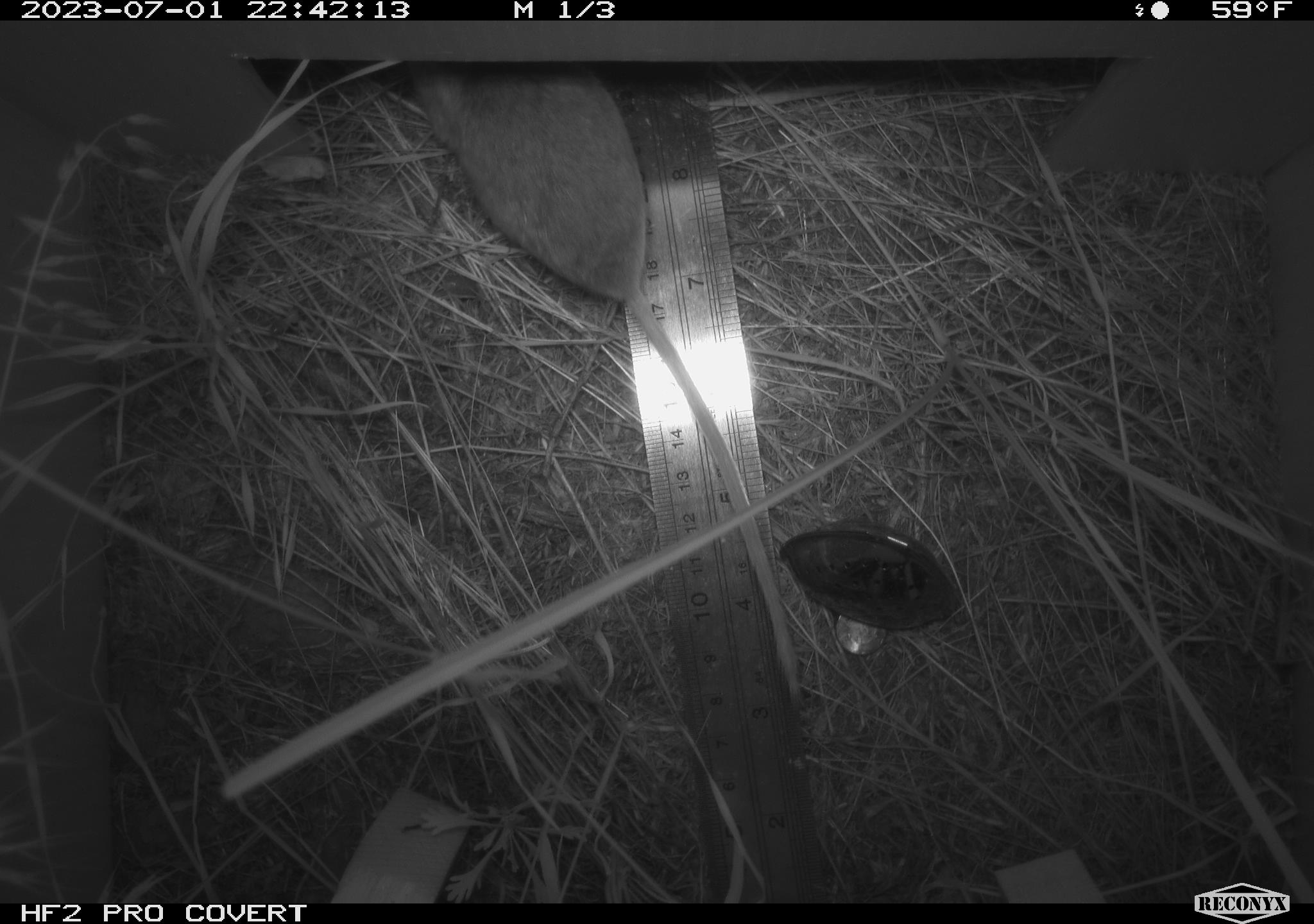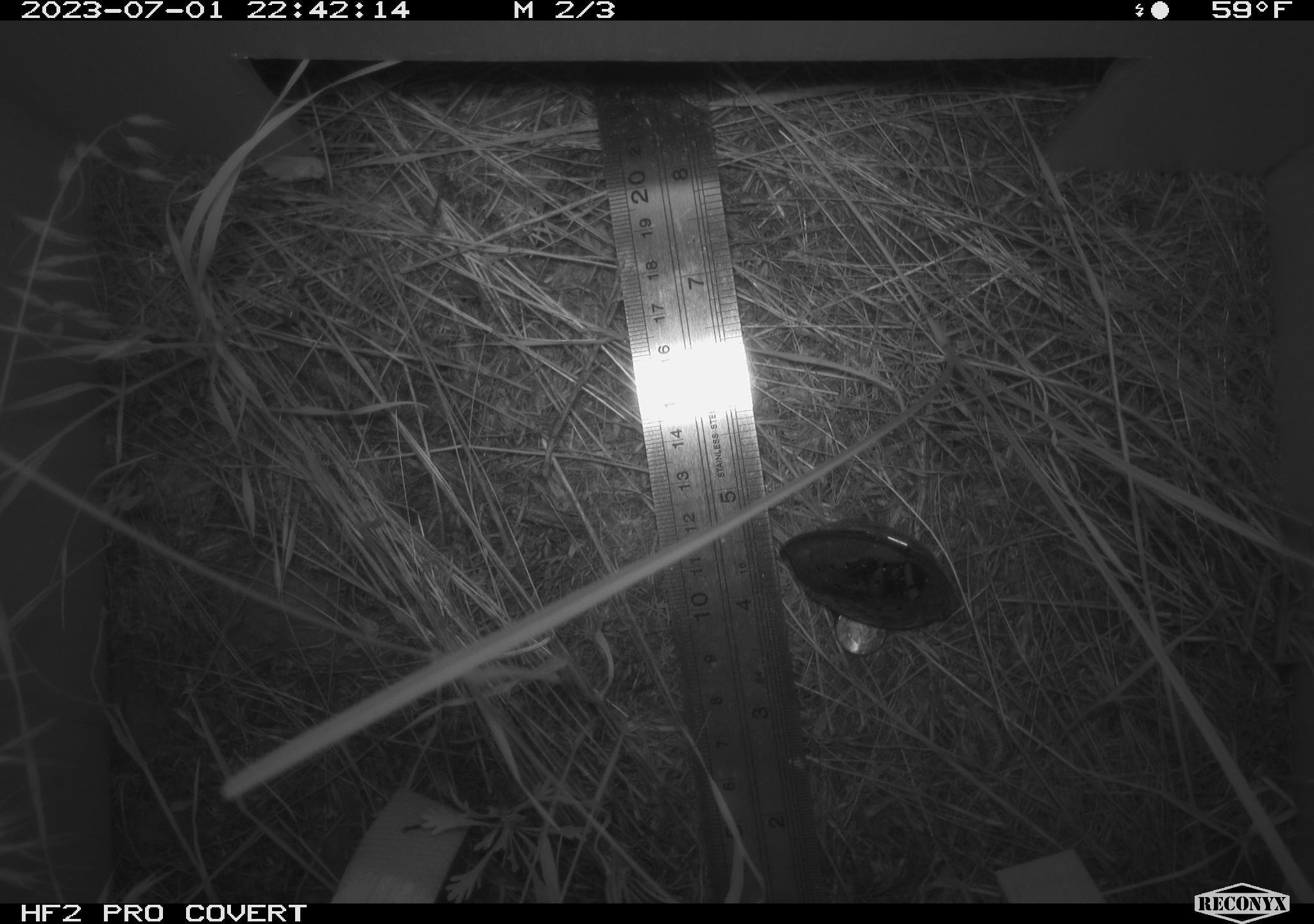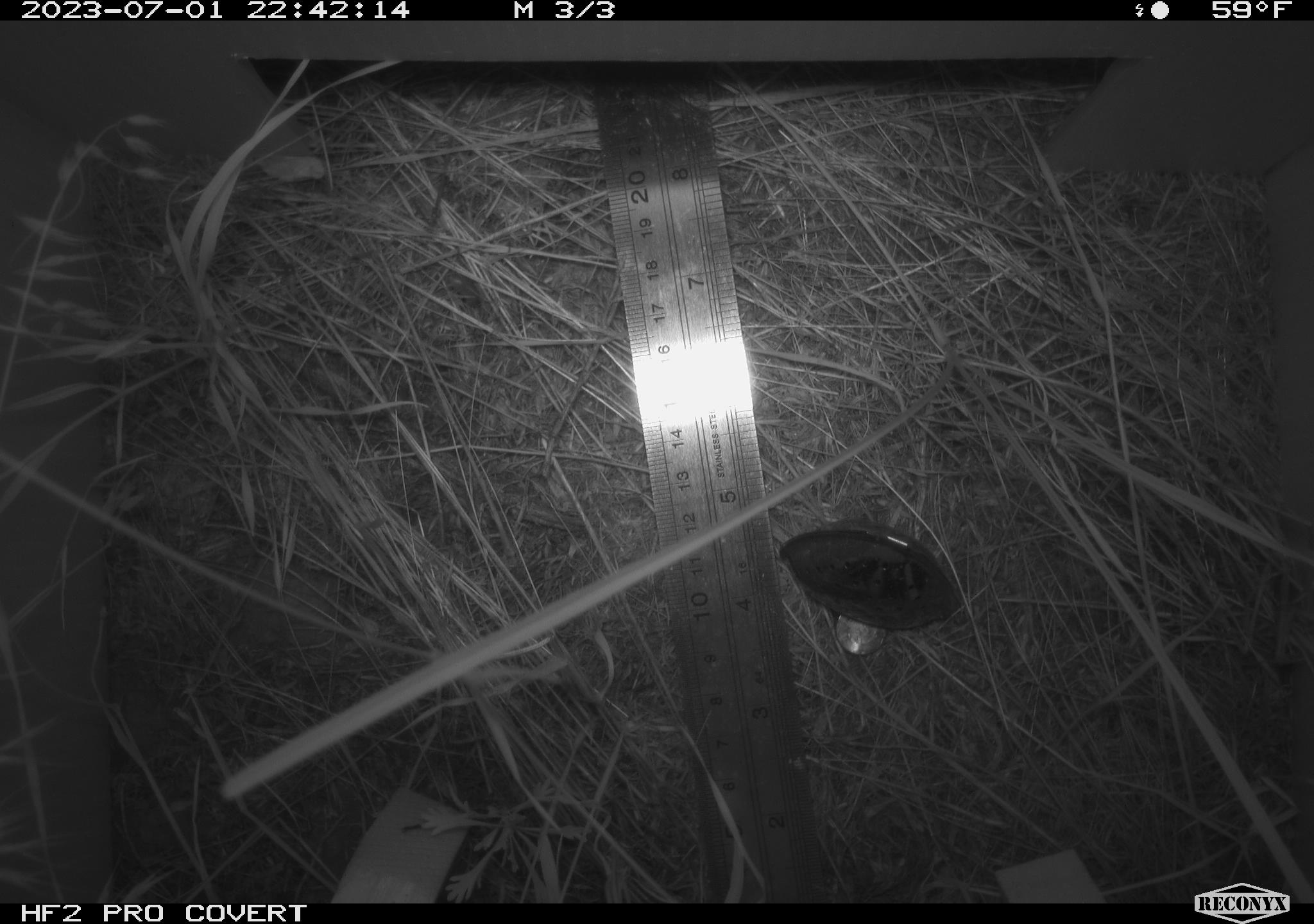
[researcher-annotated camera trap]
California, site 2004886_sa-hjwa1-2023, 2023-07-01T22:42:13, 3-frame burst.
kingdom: Animalia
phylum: Chordata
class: Mammalia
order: Rodentia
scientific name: Rodentia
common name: mouse species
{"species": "mouse species (Rodentia)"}